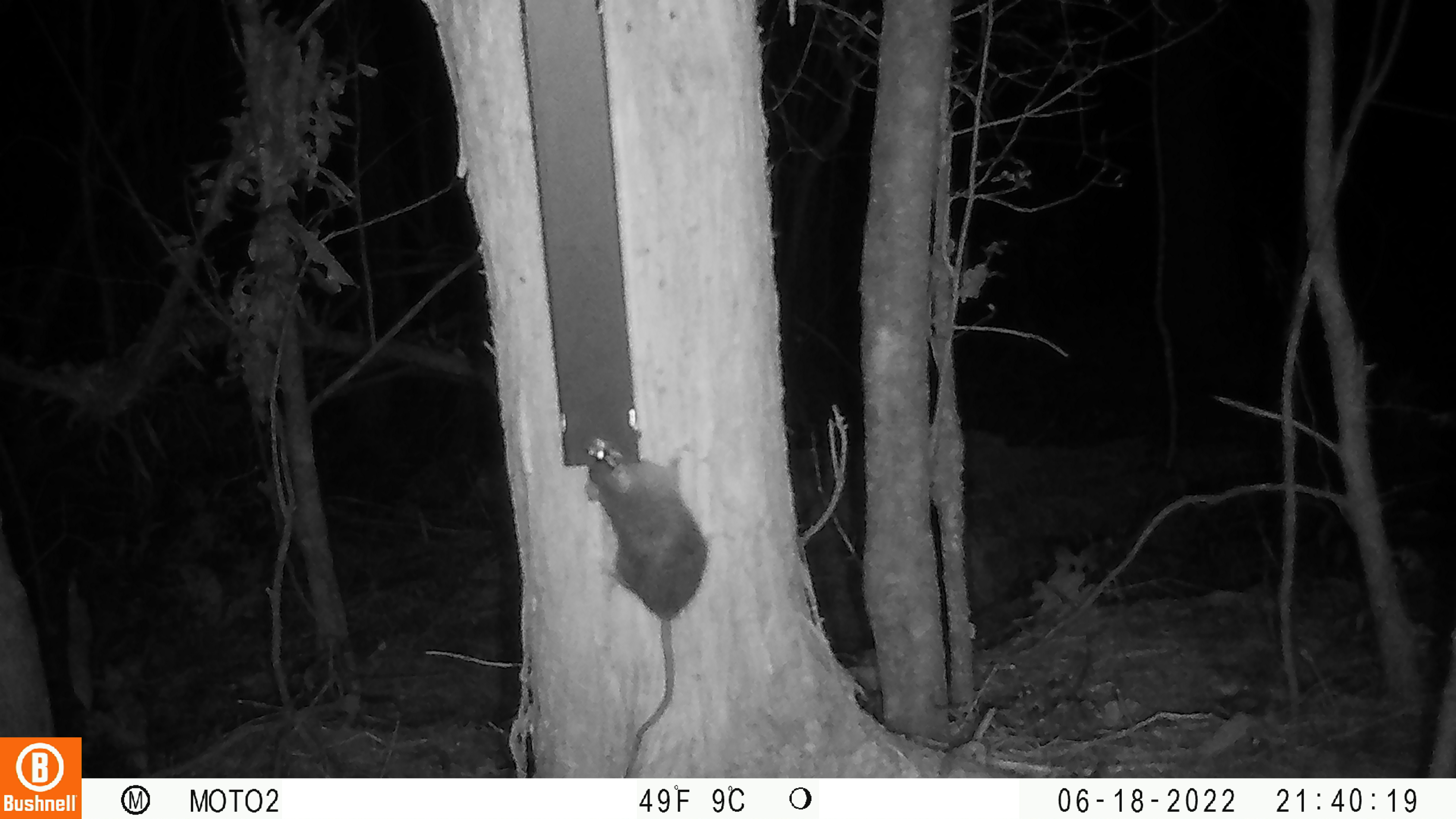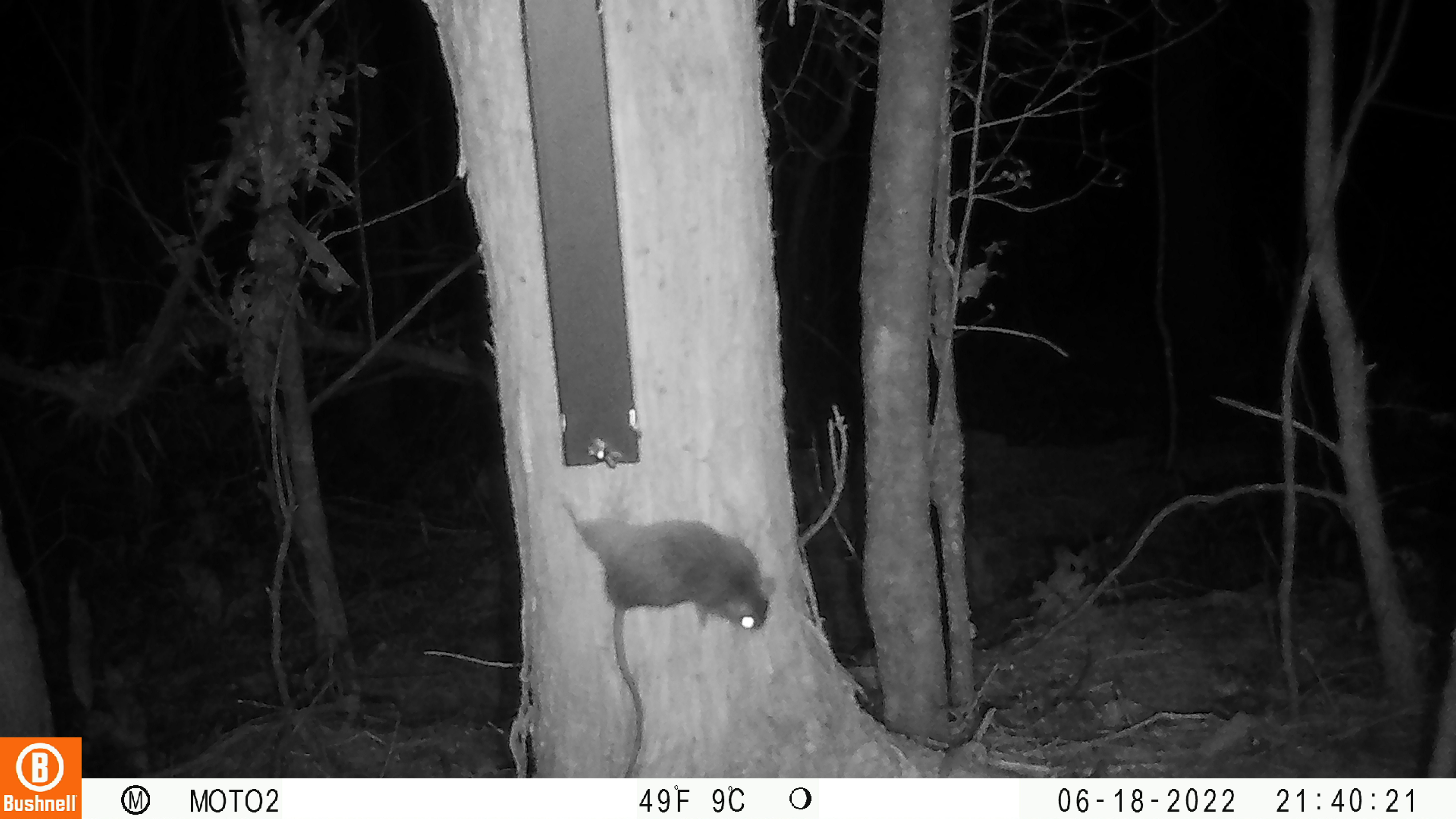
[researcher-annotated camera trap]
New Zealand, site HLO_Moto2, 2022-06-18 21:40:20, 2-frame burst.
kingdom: Animalia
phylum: Chordata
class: Mammalia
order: Rodentia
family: Muridae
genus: Rattus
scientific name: Rattus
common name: rat